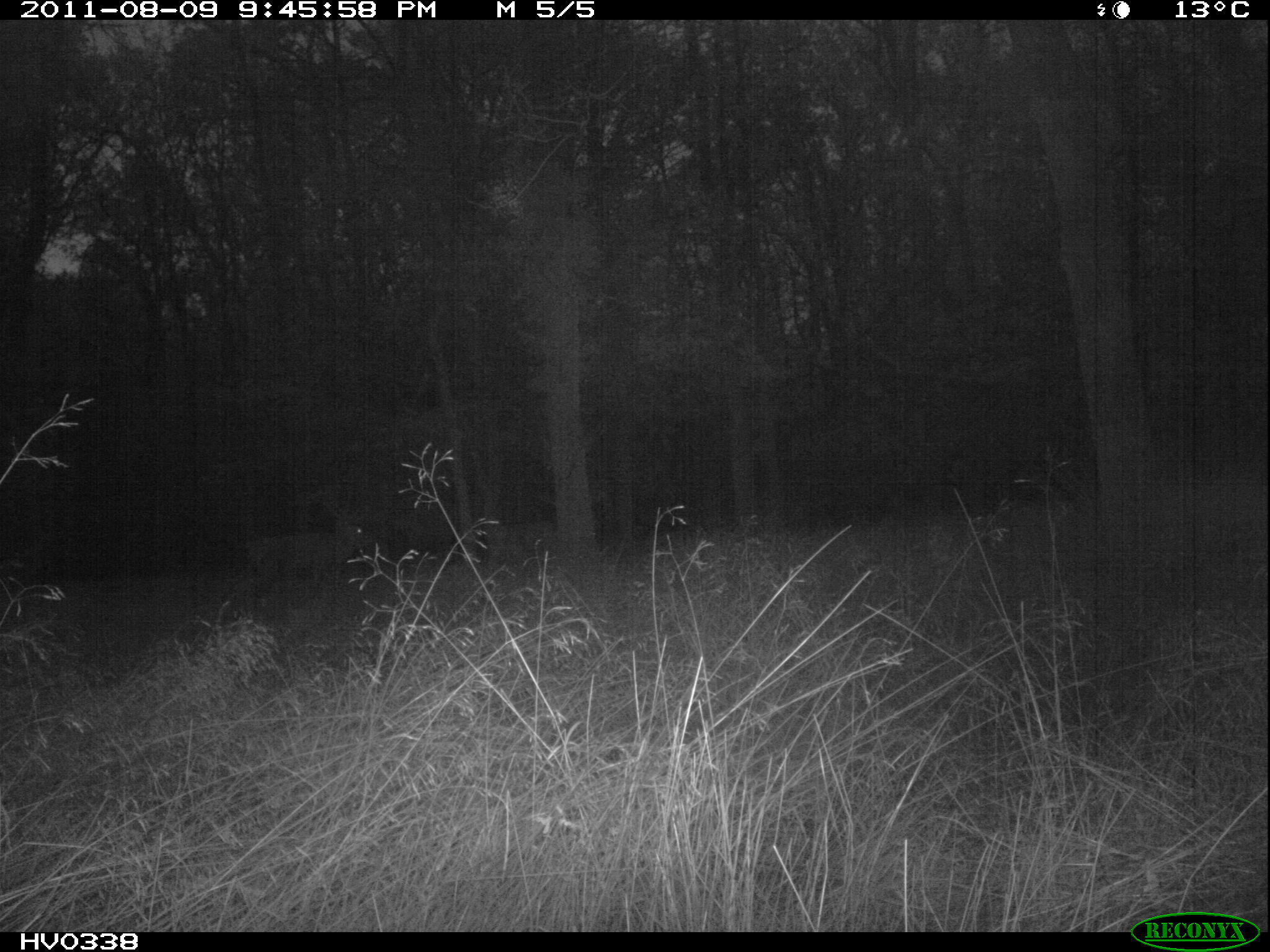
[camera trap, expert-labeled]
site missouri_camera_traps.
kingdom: Animalia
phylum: Chordata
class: Mammalia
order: Artiodactyla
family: Cervidae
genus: Cervus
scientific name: Cervus elaphus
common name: red deer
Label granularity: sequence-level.